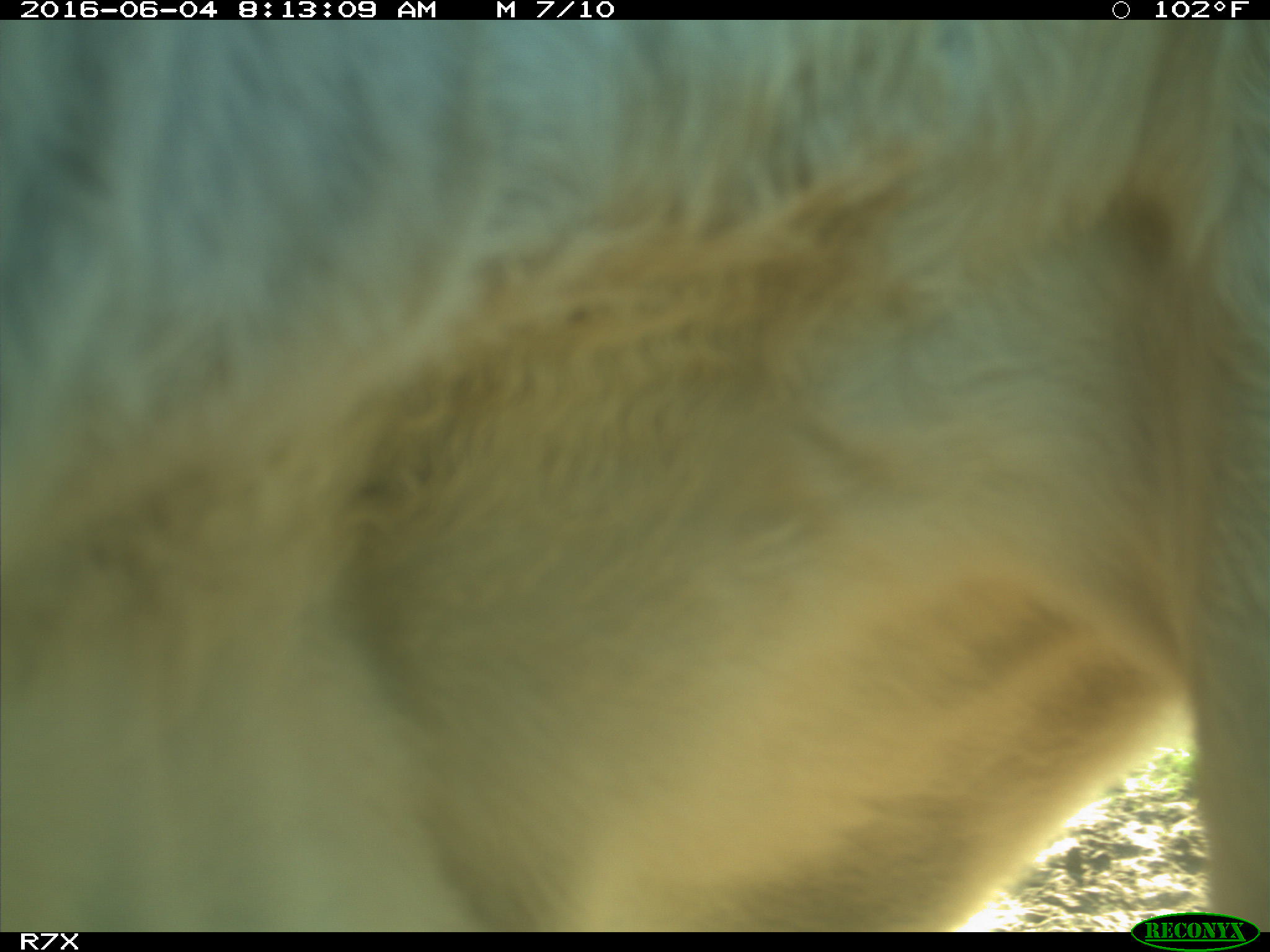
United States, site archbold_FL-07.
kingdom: Animalia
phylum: Chordata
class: Mammalia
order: Artiodactyla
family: Bovidae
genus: Bos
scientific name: Bos taurus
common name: domestic cow